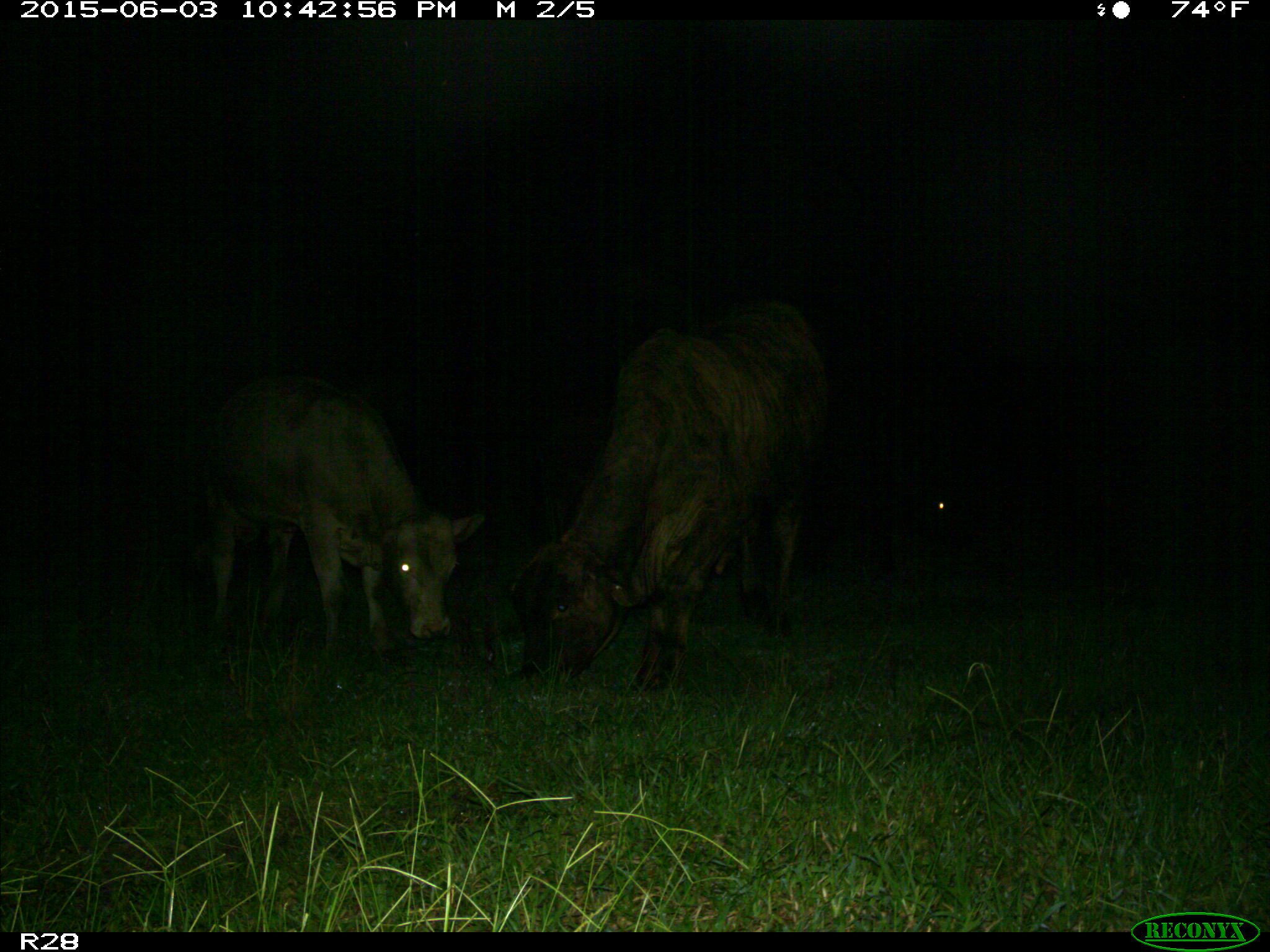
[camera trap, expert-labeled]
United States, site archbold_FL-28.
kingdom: Animalia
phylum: Chordata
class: Mammalia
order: Artiodactyla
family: Bovidae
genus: Bos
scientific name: Bos taurus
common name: domestic cow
Bos taurus (domestic cow).